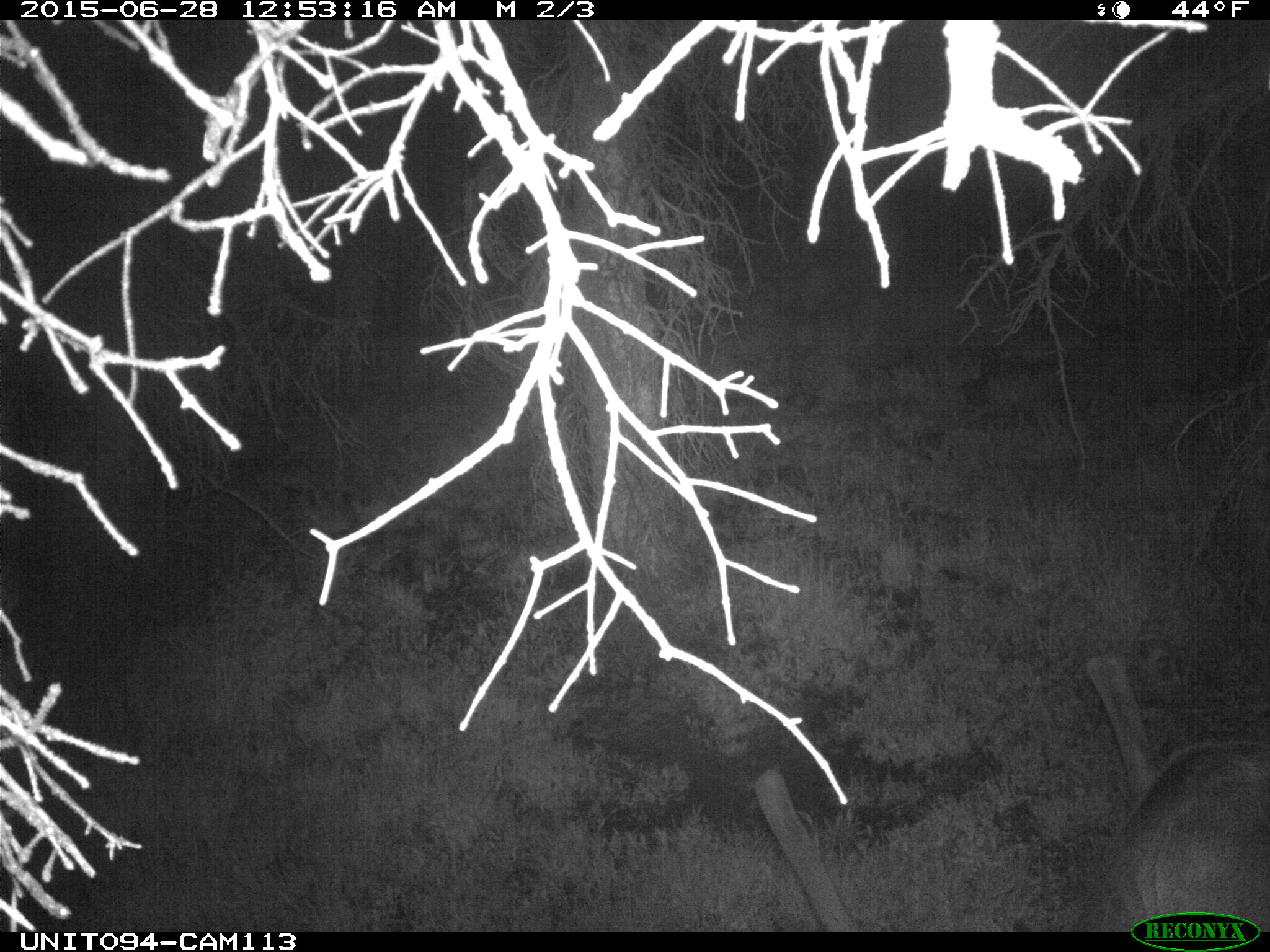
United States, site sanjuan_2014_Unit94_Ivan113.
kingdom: Animalia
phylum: Chordata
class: Mammalia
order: Artiodactyla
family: Cervidae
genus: Cervus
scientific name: Cervus elaphus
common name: red deer